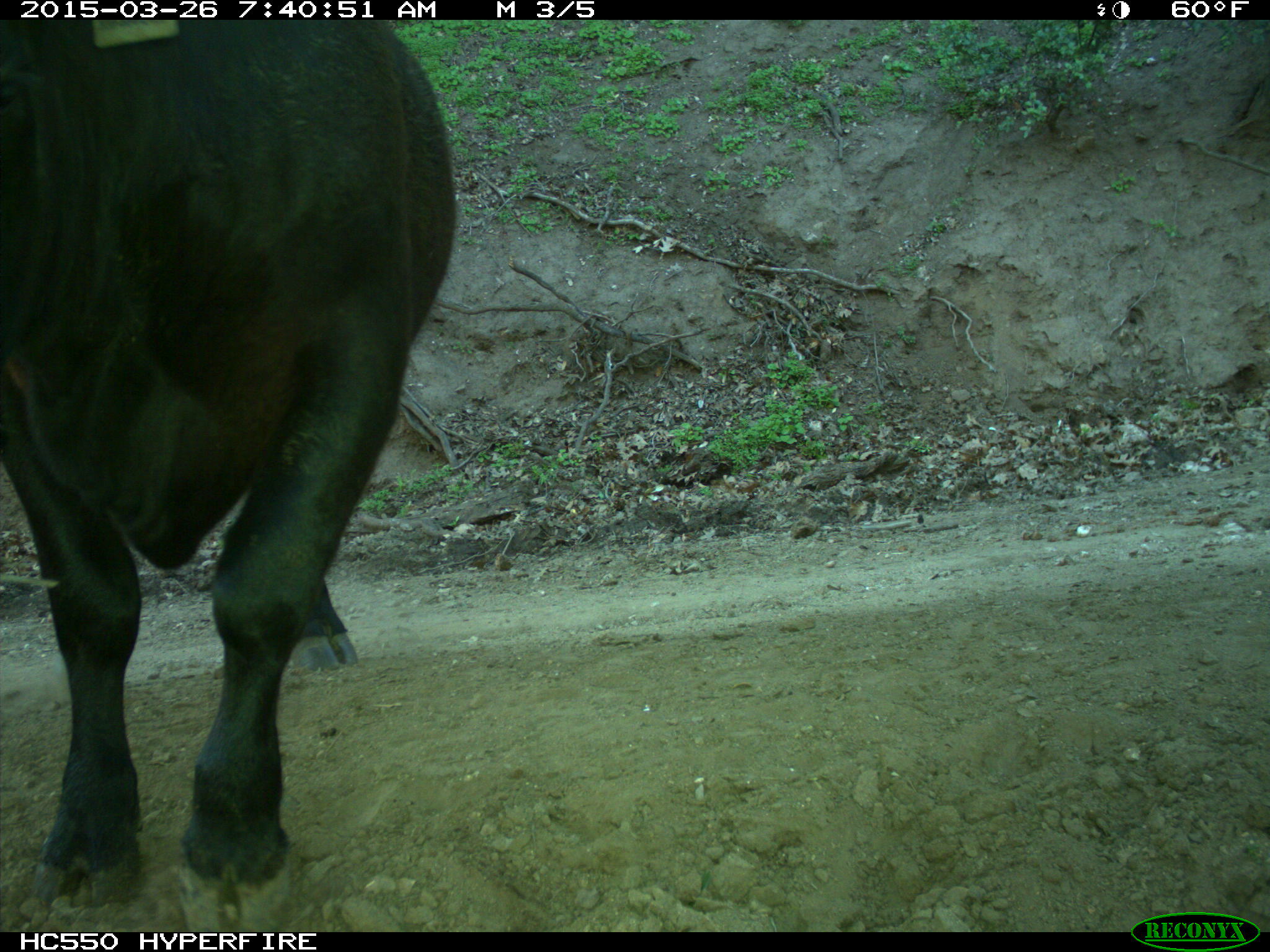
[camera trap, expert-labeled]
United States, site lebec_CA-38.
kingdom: Animalia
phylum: Chordata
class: Mammalia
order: Artiodactyla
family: Bovidae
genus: Bos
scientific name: Bos taurus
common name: domestic cow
Bos taurus (domestic cow).